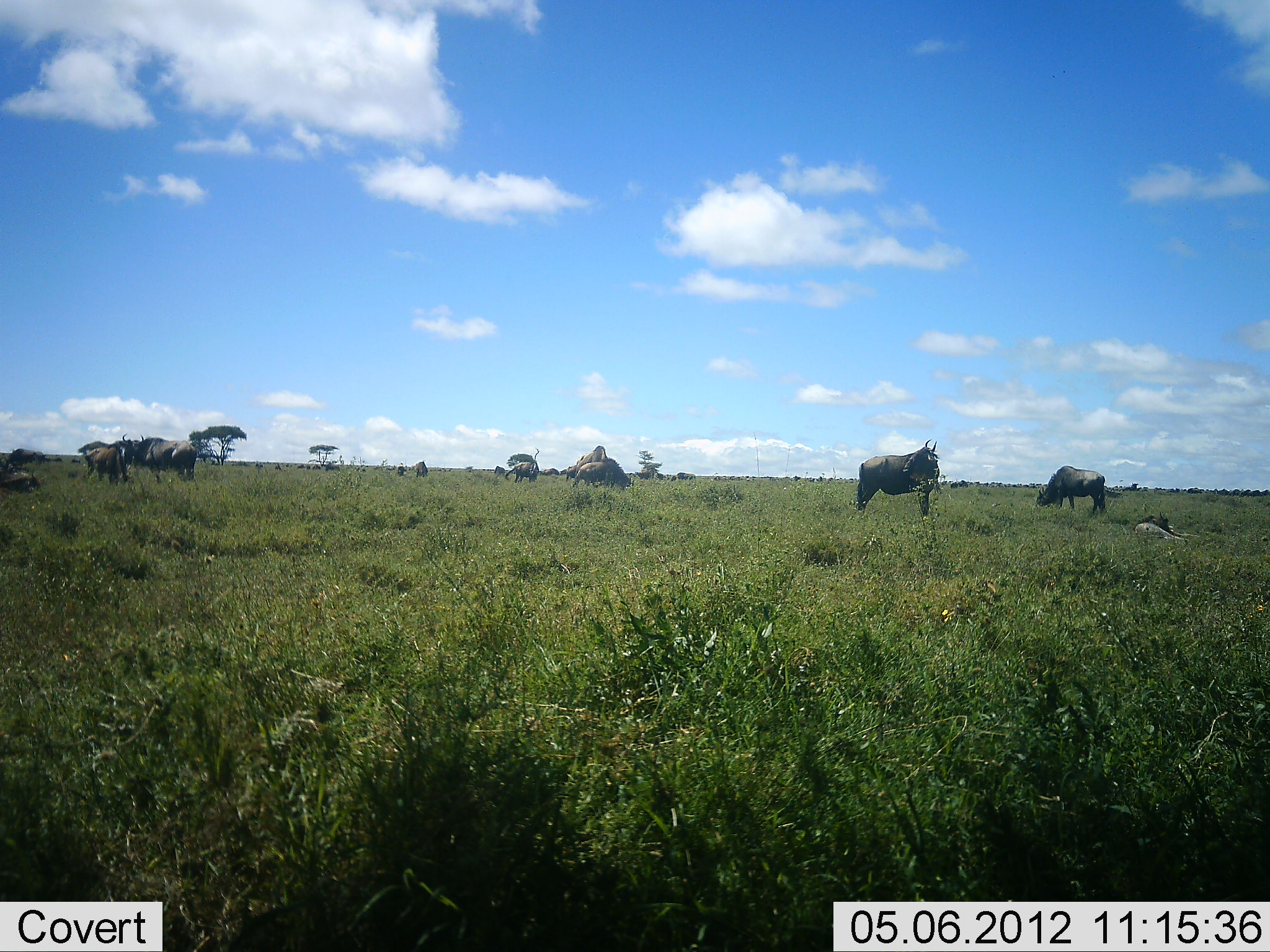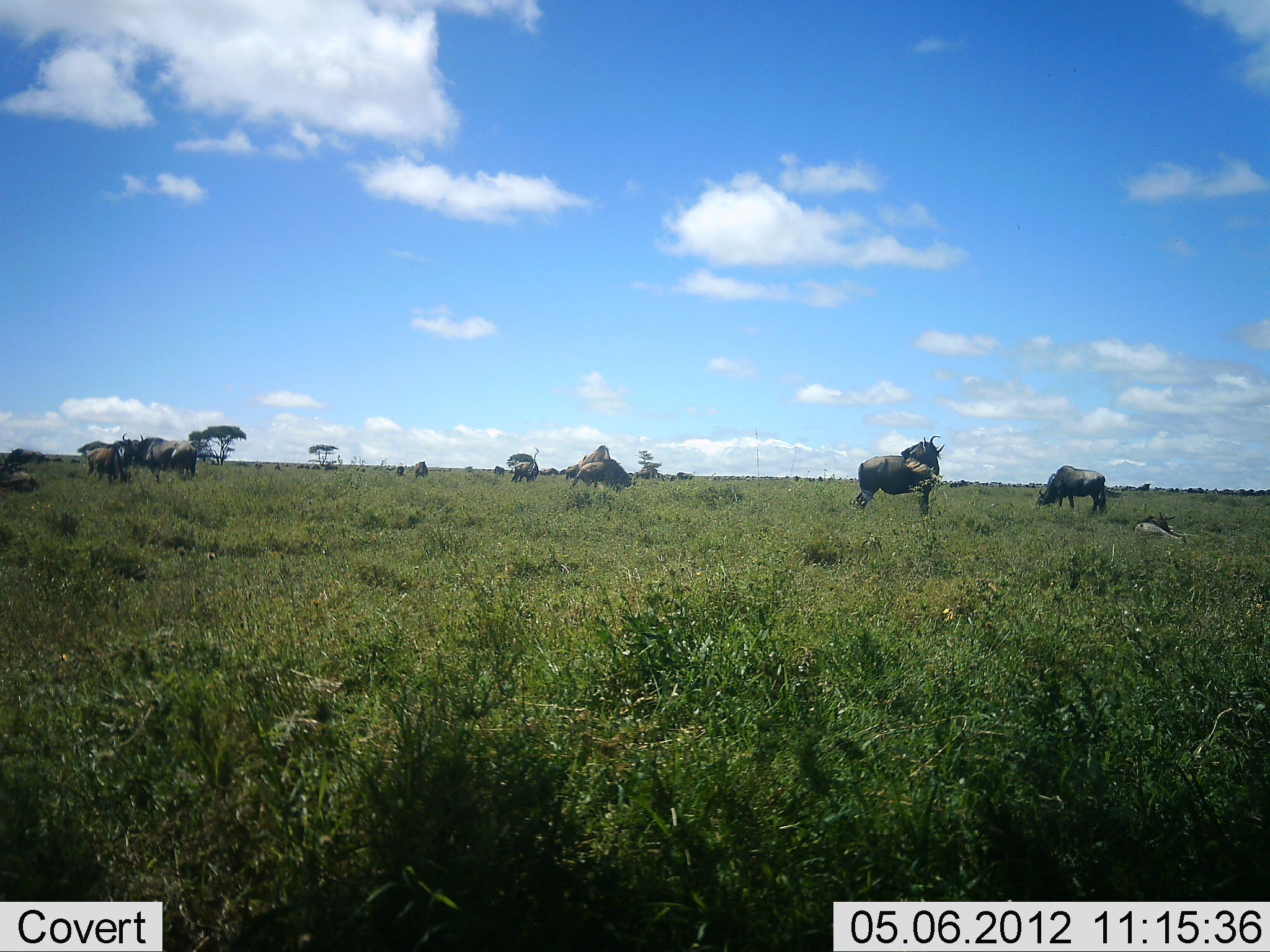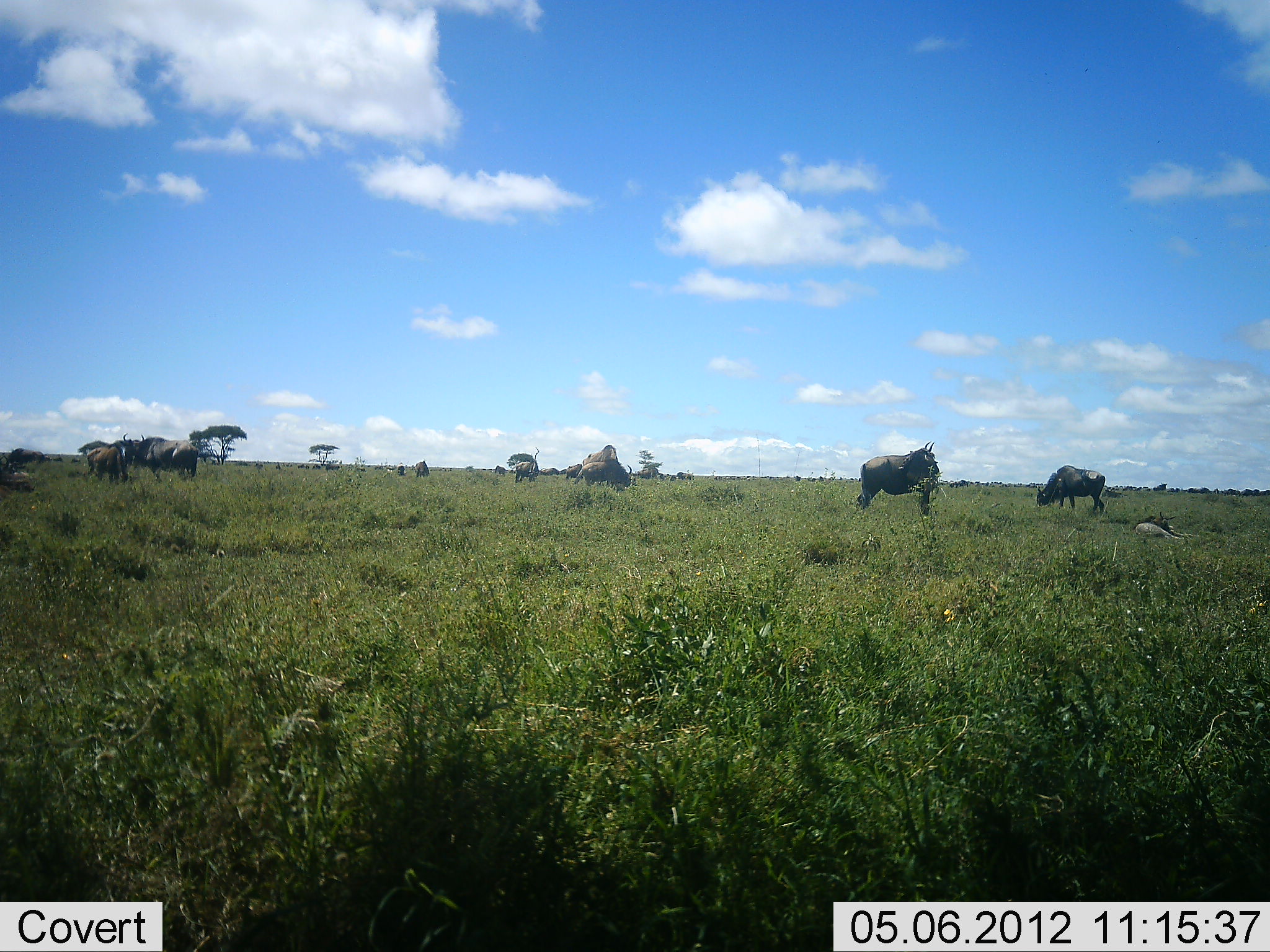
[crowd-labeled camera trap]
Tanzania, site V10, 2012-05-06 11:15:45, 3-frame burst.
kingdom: Animalia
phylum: Chordata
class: Mammalia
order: Artiodactyla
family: Bovidae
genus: Connochaetes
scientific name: Connochaetes taurinus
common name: blue wildebeest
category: wildebeest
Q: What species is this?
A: Wildebeest (blue wildebeest) (Connochaetes taurinus).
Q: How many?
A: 11-50.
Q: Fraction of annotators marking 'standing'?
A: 70%.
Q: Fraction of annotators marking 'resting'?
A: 40%.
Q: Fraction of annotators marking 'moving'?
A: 30%.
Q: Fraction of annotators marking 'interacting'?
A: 0%.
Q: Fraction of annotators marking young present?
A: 10%.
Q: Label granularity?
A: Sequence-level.